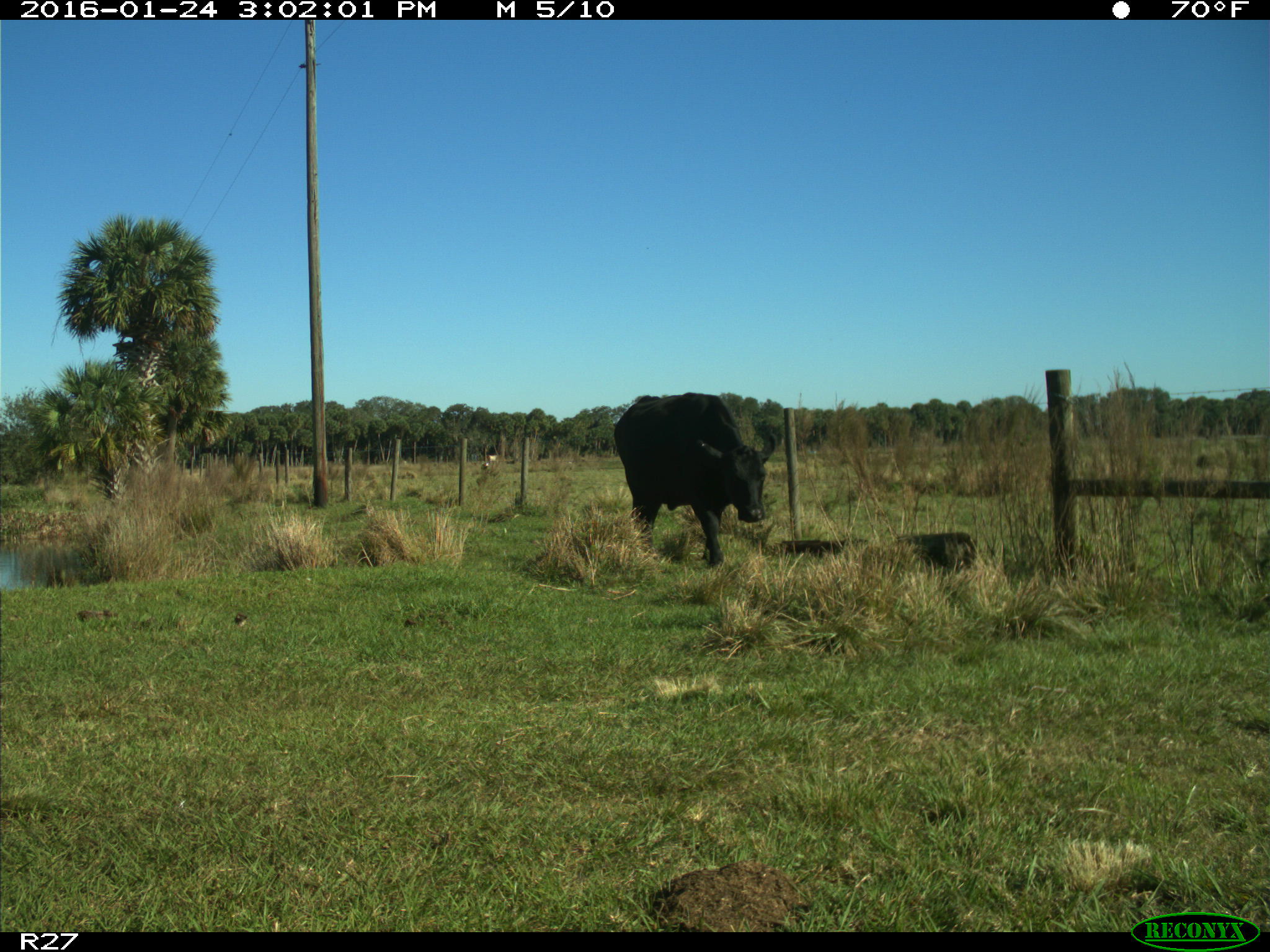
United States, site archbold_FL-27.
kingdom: Animalia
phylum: Chordata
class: Mammalia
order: Artiodactyla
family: Bovidae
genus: Bos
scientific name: Bos taurus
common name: domestic cow